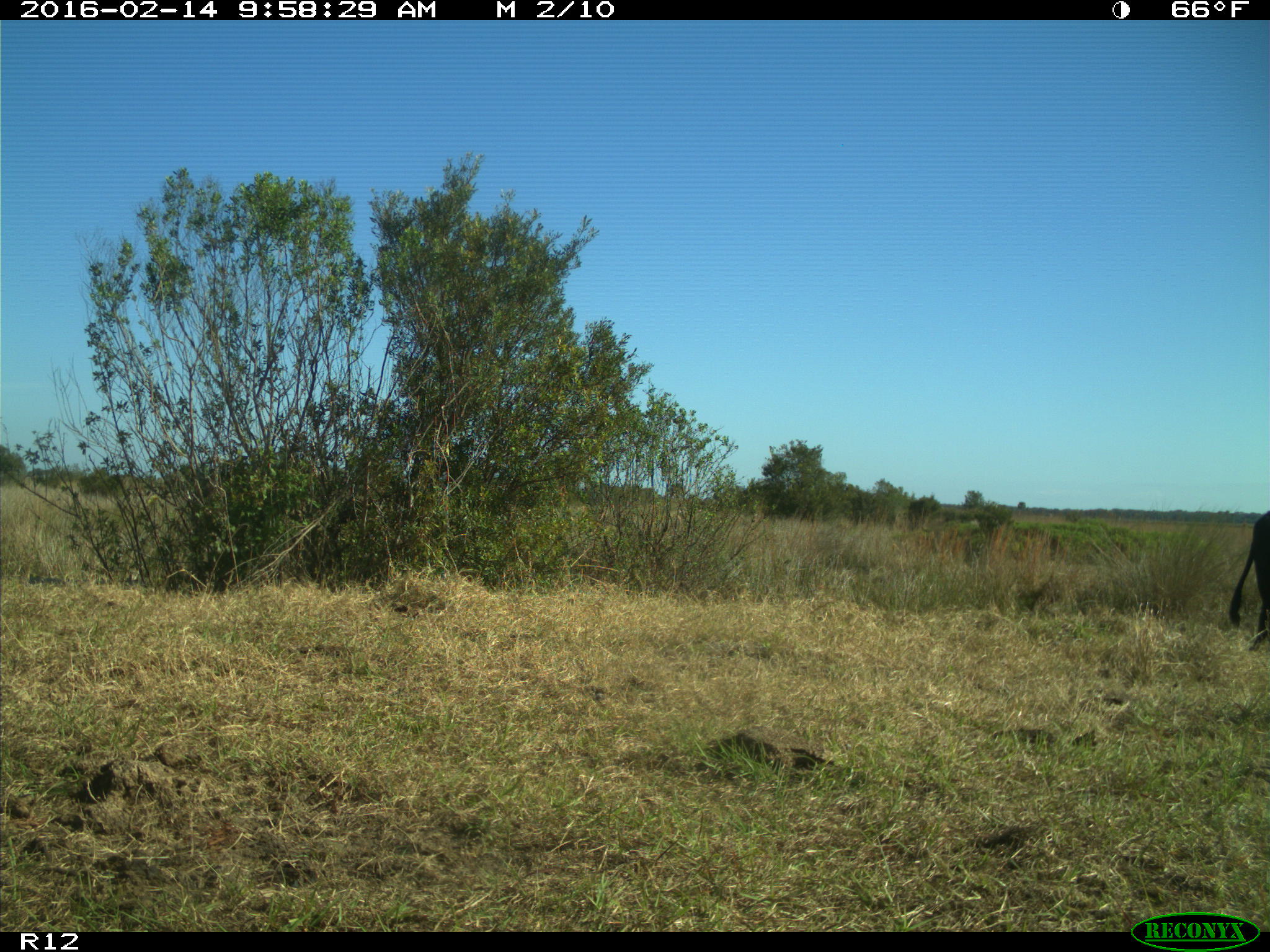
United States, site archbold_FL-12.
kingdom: Animalia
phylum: Chordata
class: Mammalia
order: Artiodactyla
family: Bovidae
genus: Bos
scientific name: Bos taurus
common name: domestic cow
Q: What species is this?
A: Bos taurus (domestic cow).